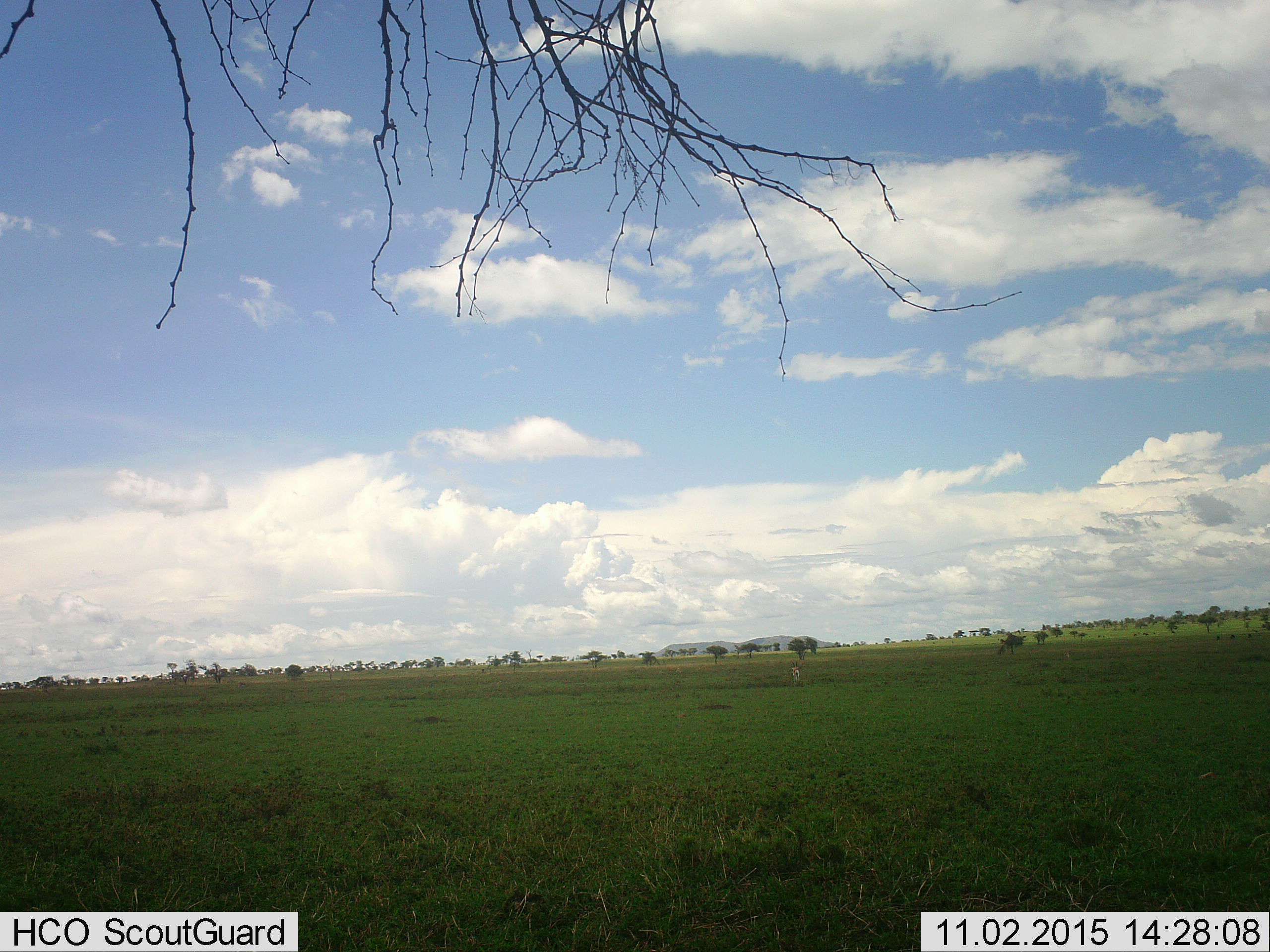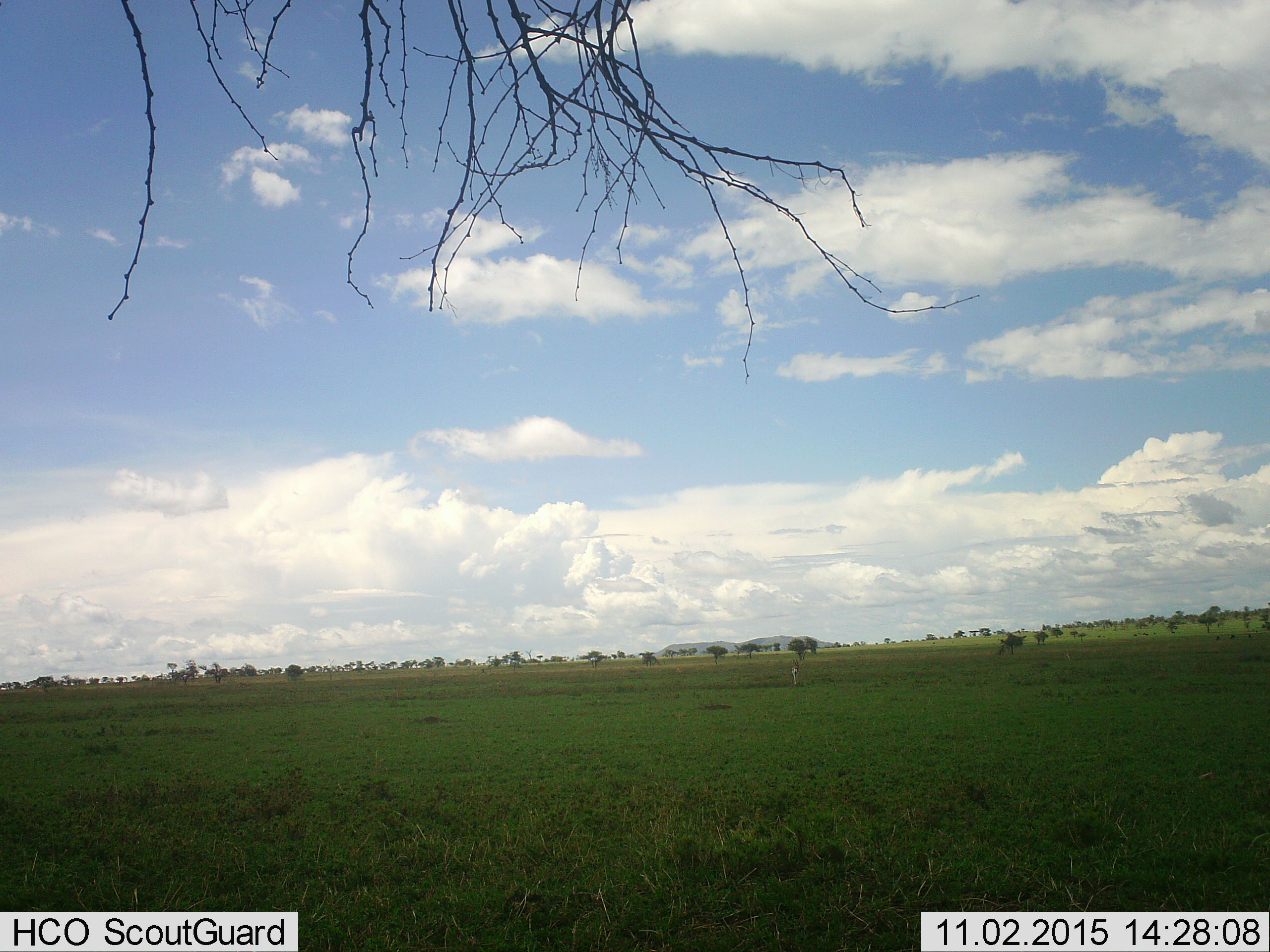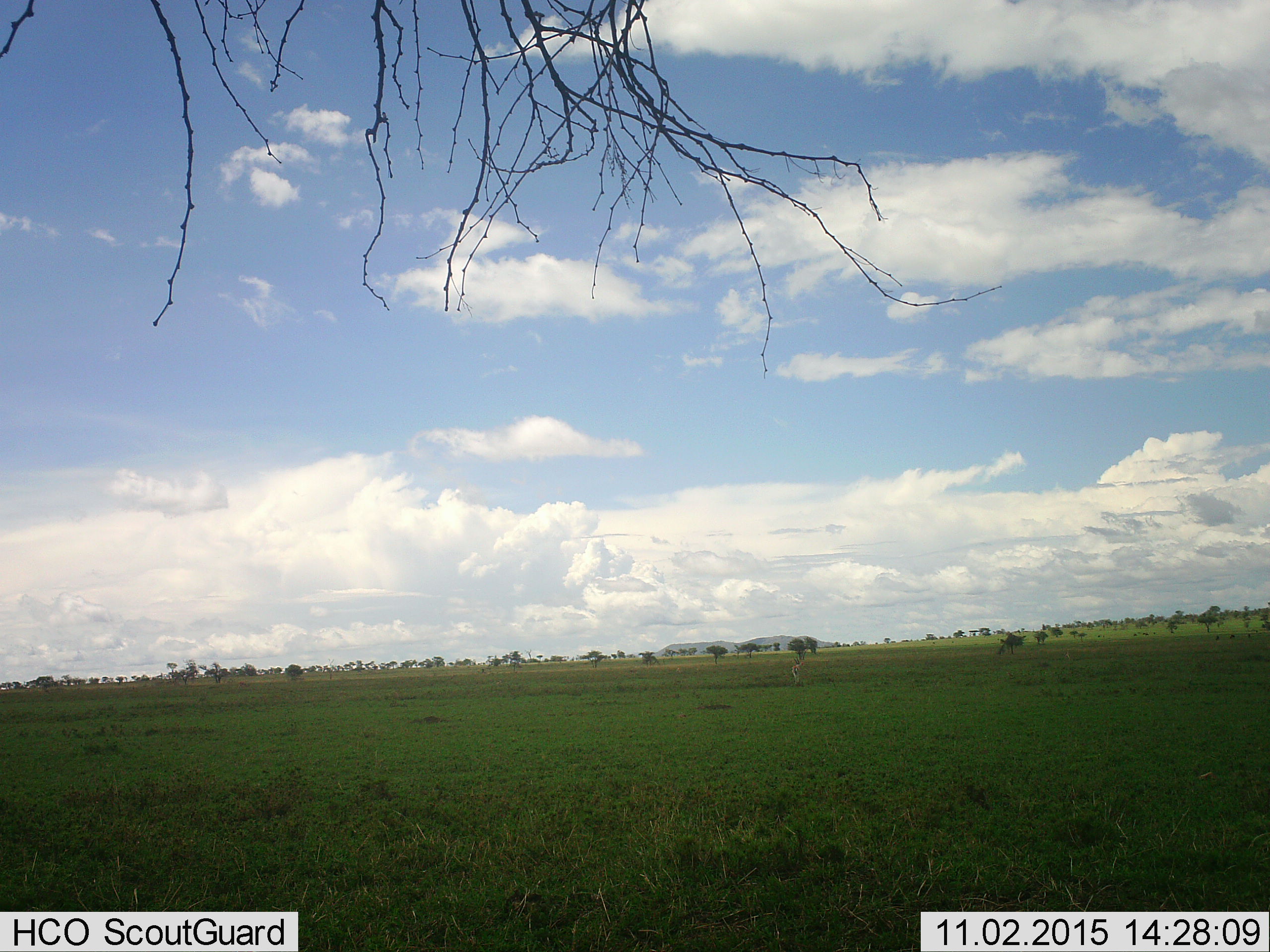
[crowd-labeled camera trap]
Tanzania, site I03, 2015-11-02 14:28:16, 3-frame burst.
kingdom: Animalia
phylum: Chordata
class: Mammalia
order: Artiodactyla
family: Bovidae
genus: Eudorcas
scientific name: Eudorcas thomsonii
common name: thomson's gazelle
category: gazellethomsons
Gazellethomsons (thomson's gazelle) (Eudorcas thomsonii), count 1. Behavior (volunteer vote fractions): standing 40%, resting 0%, moving 60%, interacting 0%. Young present (vote fraction): 0%. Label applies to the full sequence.